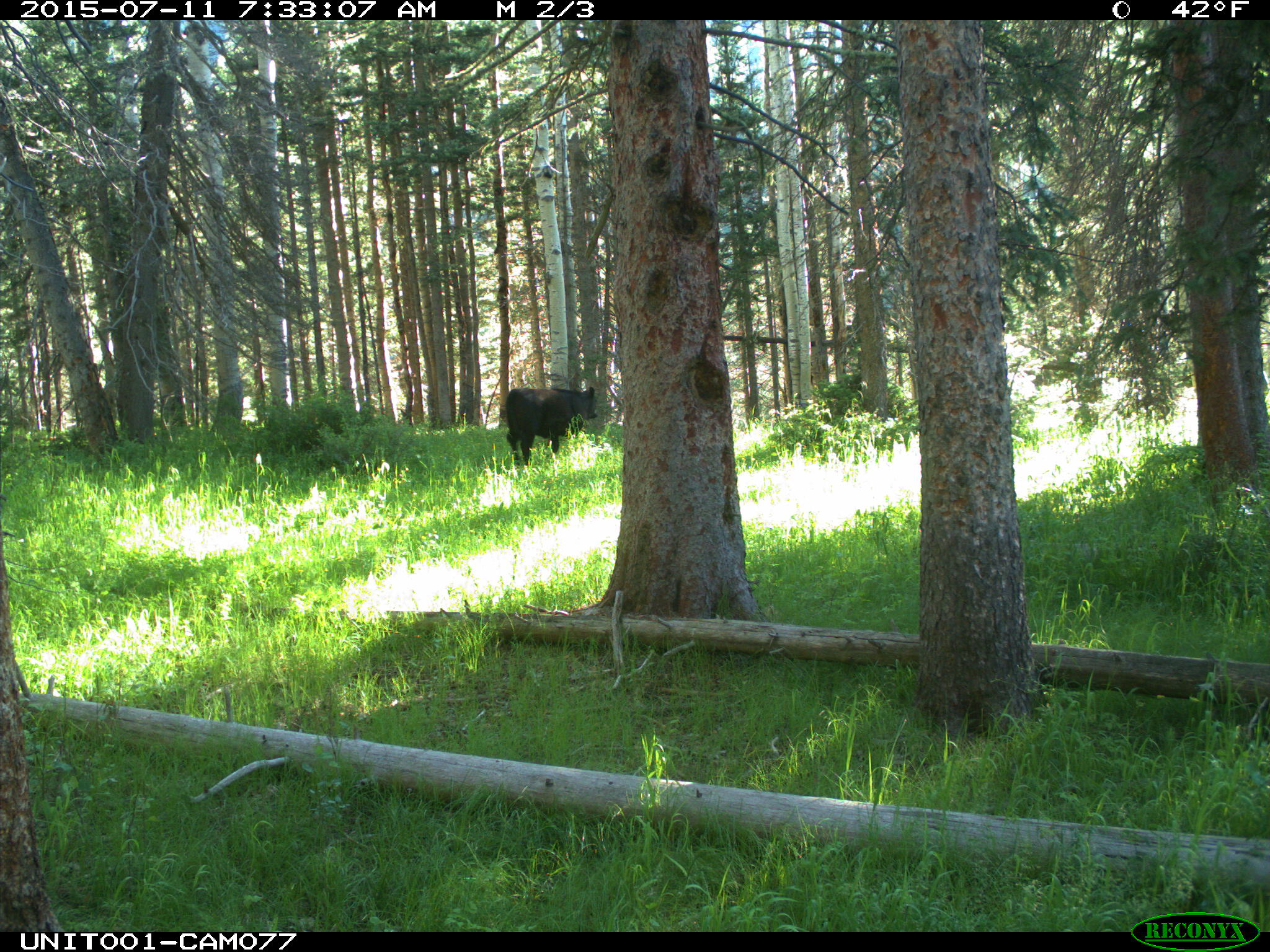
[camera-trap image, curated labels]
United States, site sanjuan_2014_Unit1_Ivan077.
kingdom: Animalia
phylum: Chordata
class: Mammalia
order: Artiodactyla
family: Bovidae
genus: Bos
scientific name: Bos taurus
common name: domestic cow